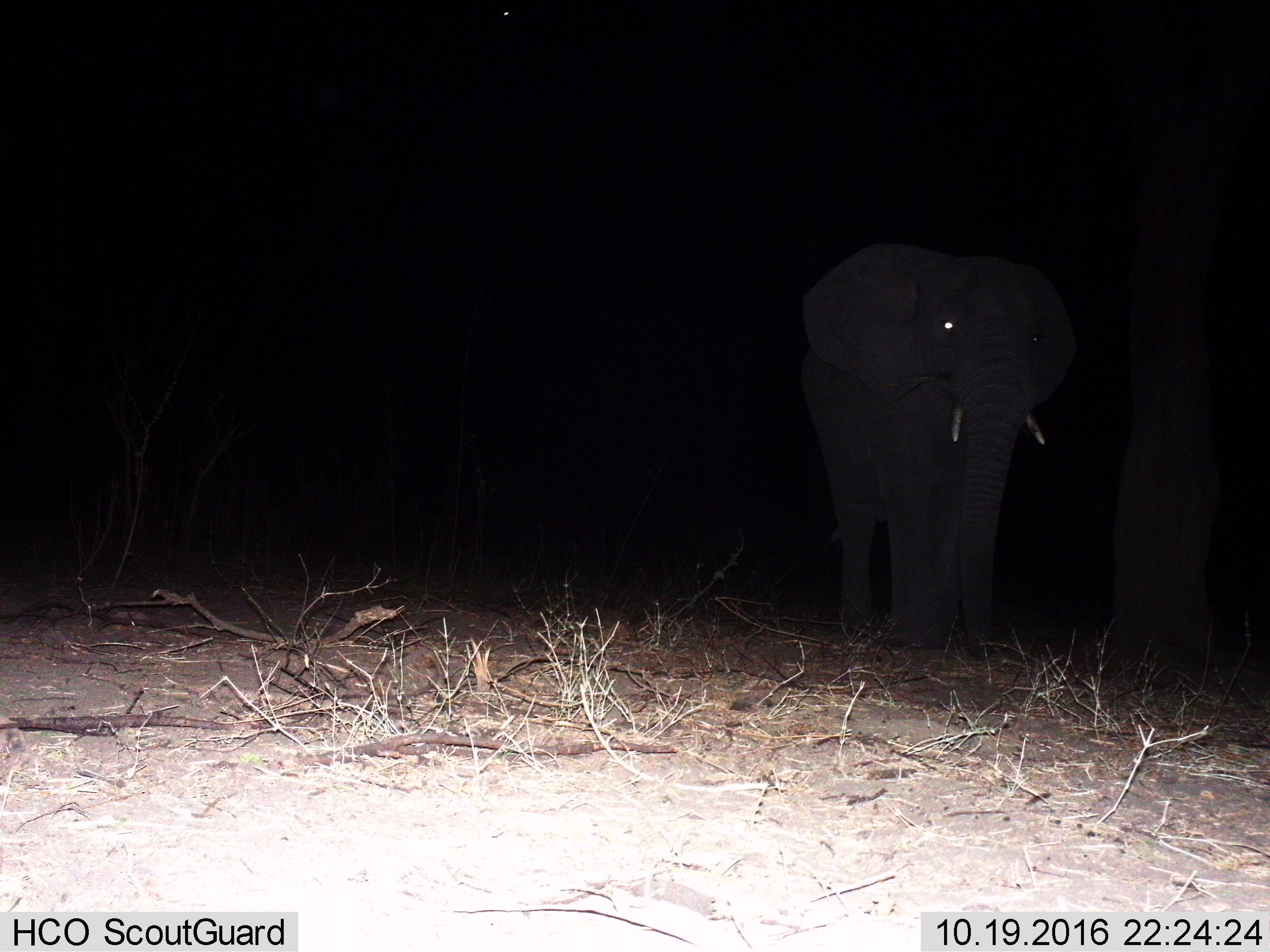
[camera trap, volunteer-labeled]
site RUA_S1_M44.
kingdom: Animalia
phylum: Chordata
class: Mammalia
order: Proboscidea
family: Elephantidae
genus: Loxodonta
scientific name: Loxodonta africana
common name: african bush elephant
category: elephant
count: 1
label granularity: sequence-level